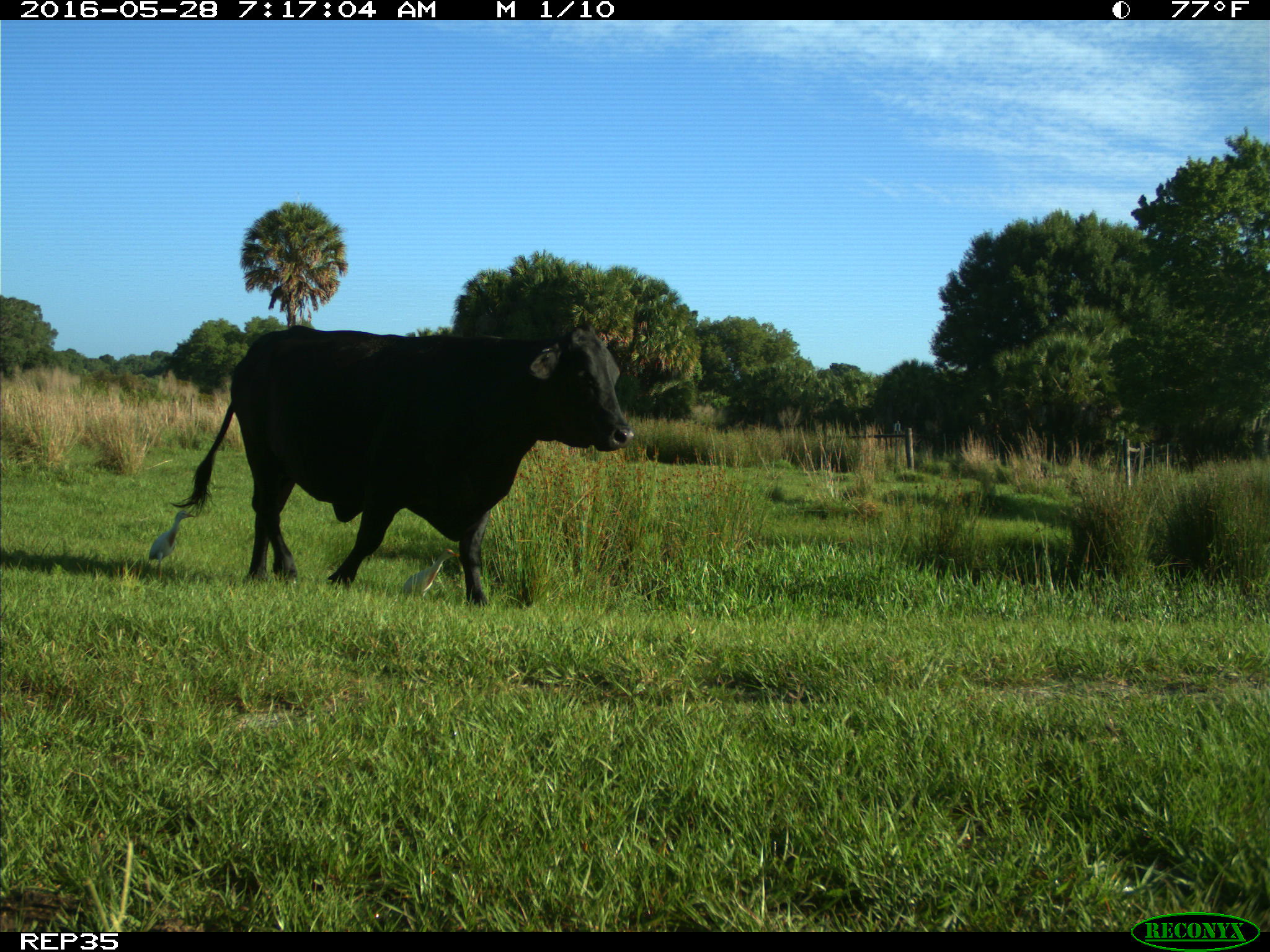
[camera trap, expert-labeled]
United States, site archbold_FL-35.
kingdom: Animalia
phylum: Chordata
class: Mammalia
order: Artiodactyla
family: Bovidae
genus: Bos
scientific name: Bos taurus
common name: domestic cow